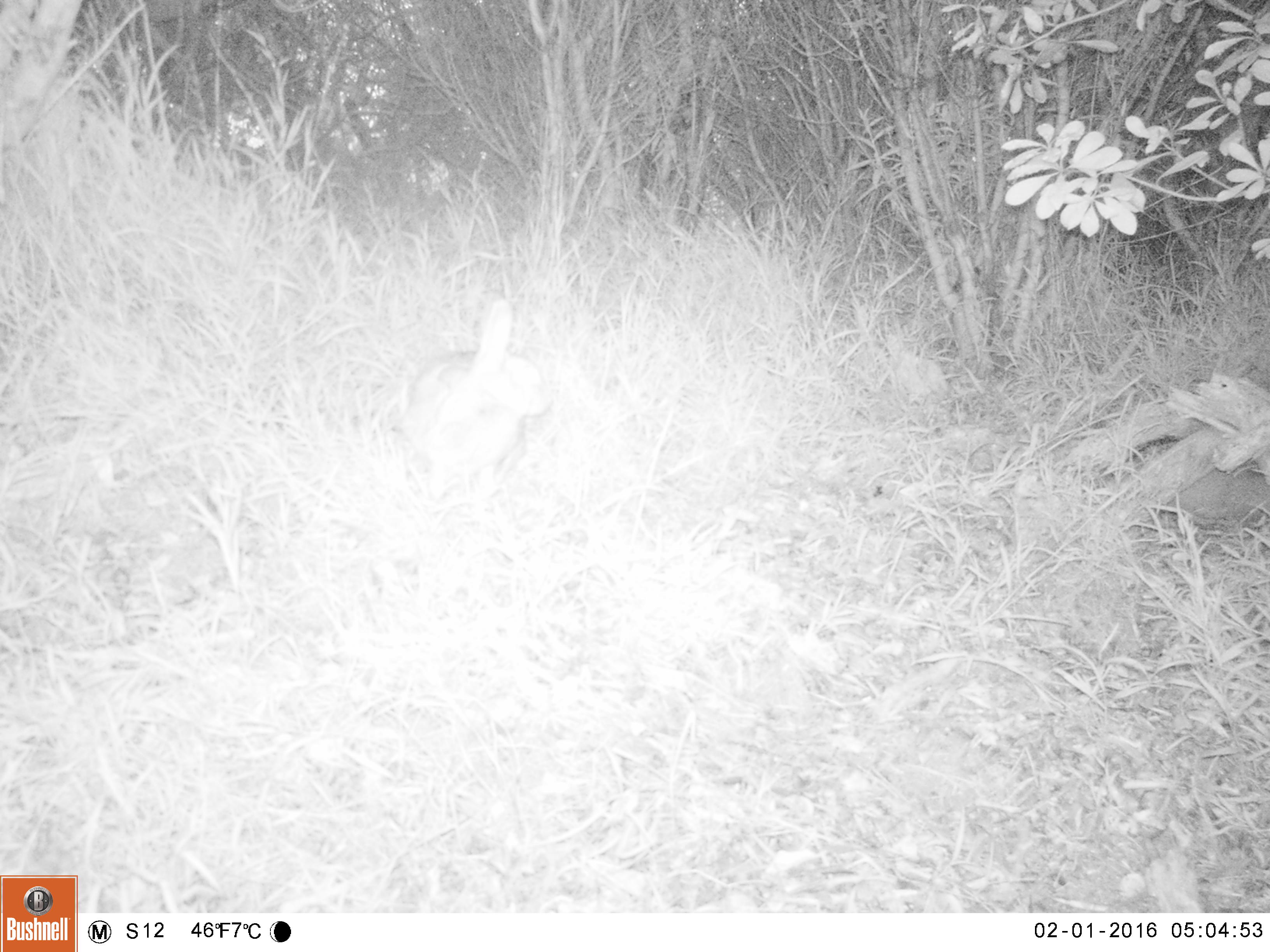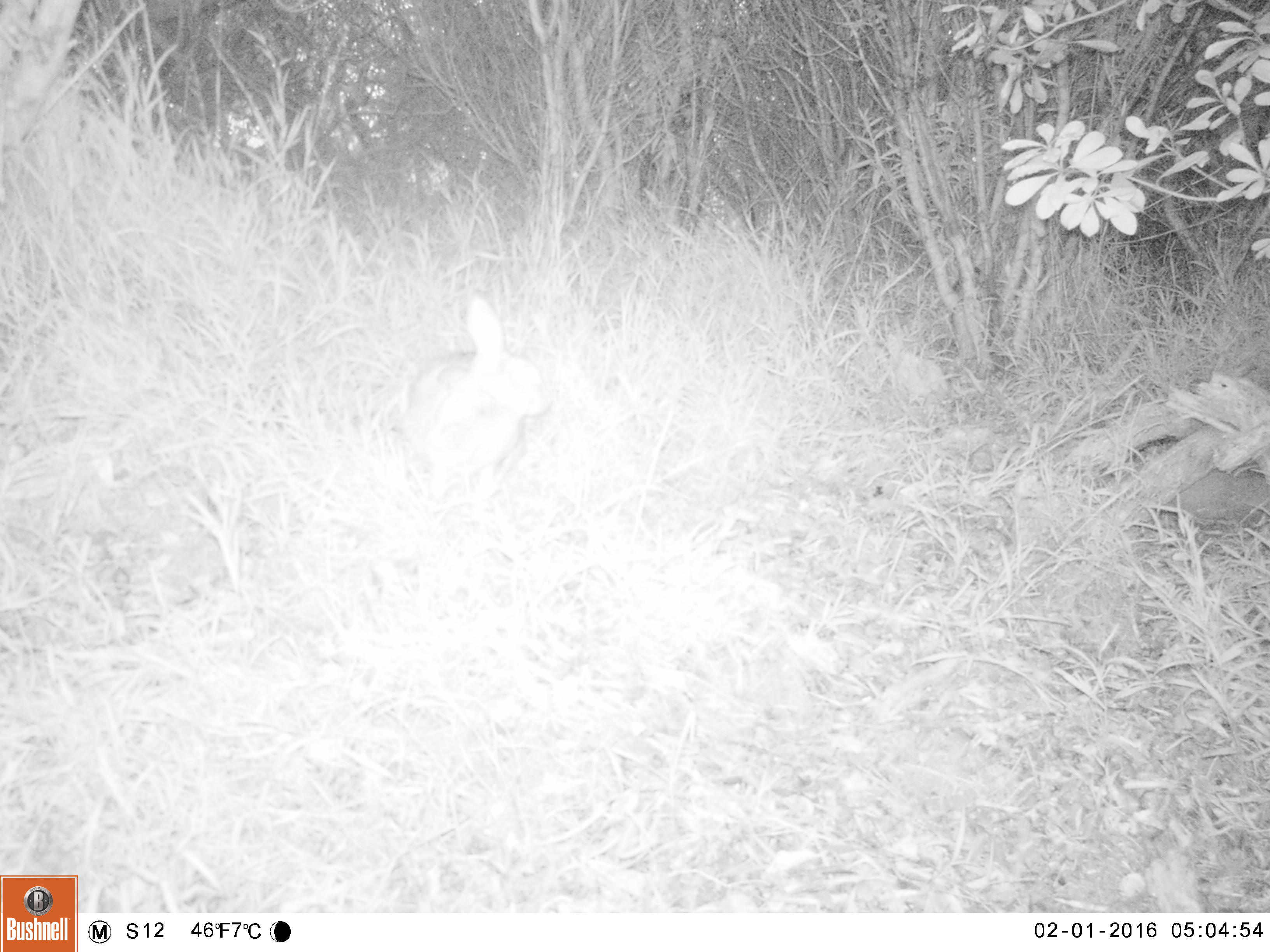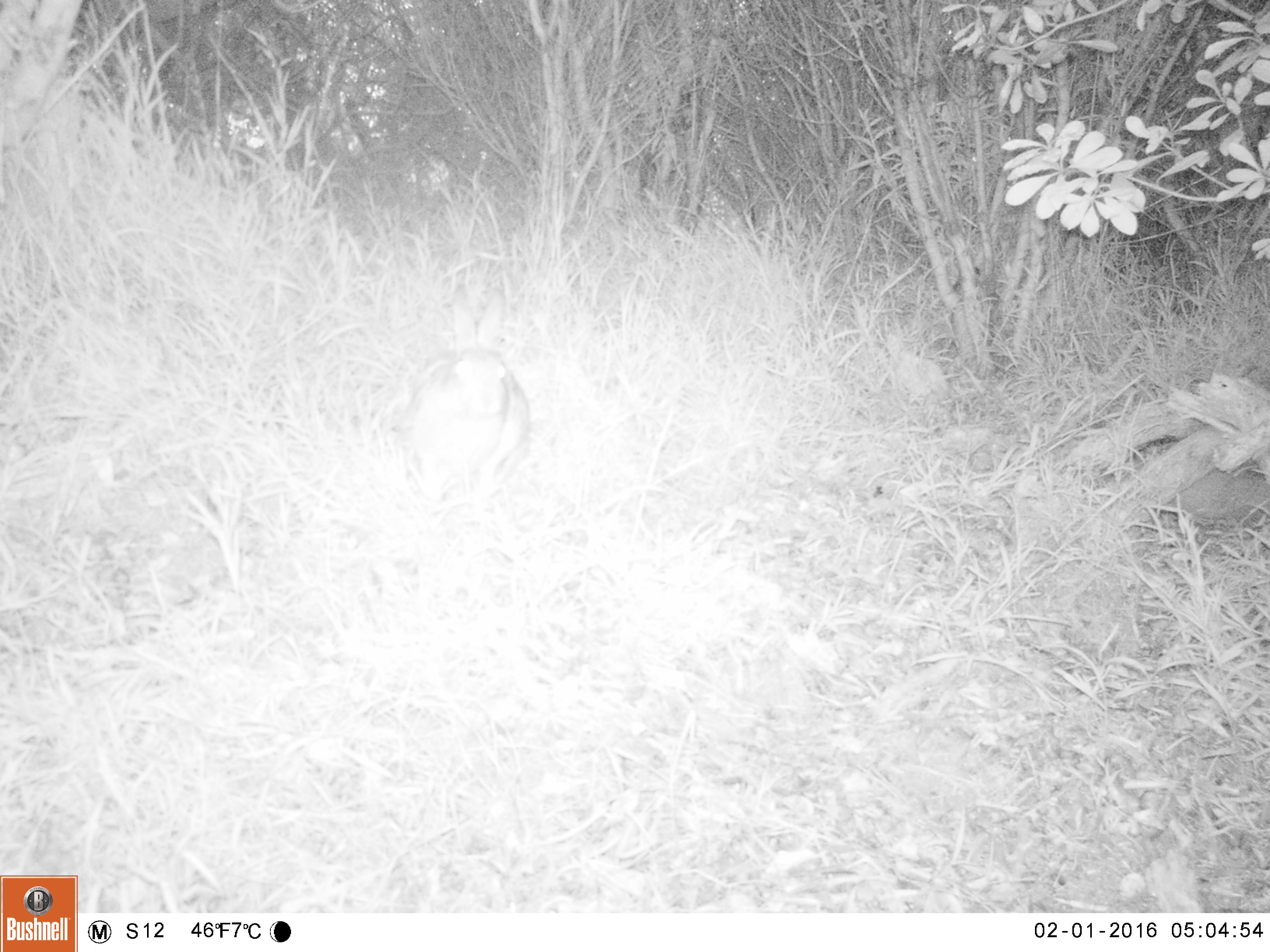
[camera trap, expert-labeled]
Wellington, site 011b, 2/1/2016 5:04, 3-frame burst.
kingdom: Animalia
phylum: Chordata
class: Mammalia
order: Lagomorpha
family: Leporidae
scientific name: Leporidae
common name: rabbit